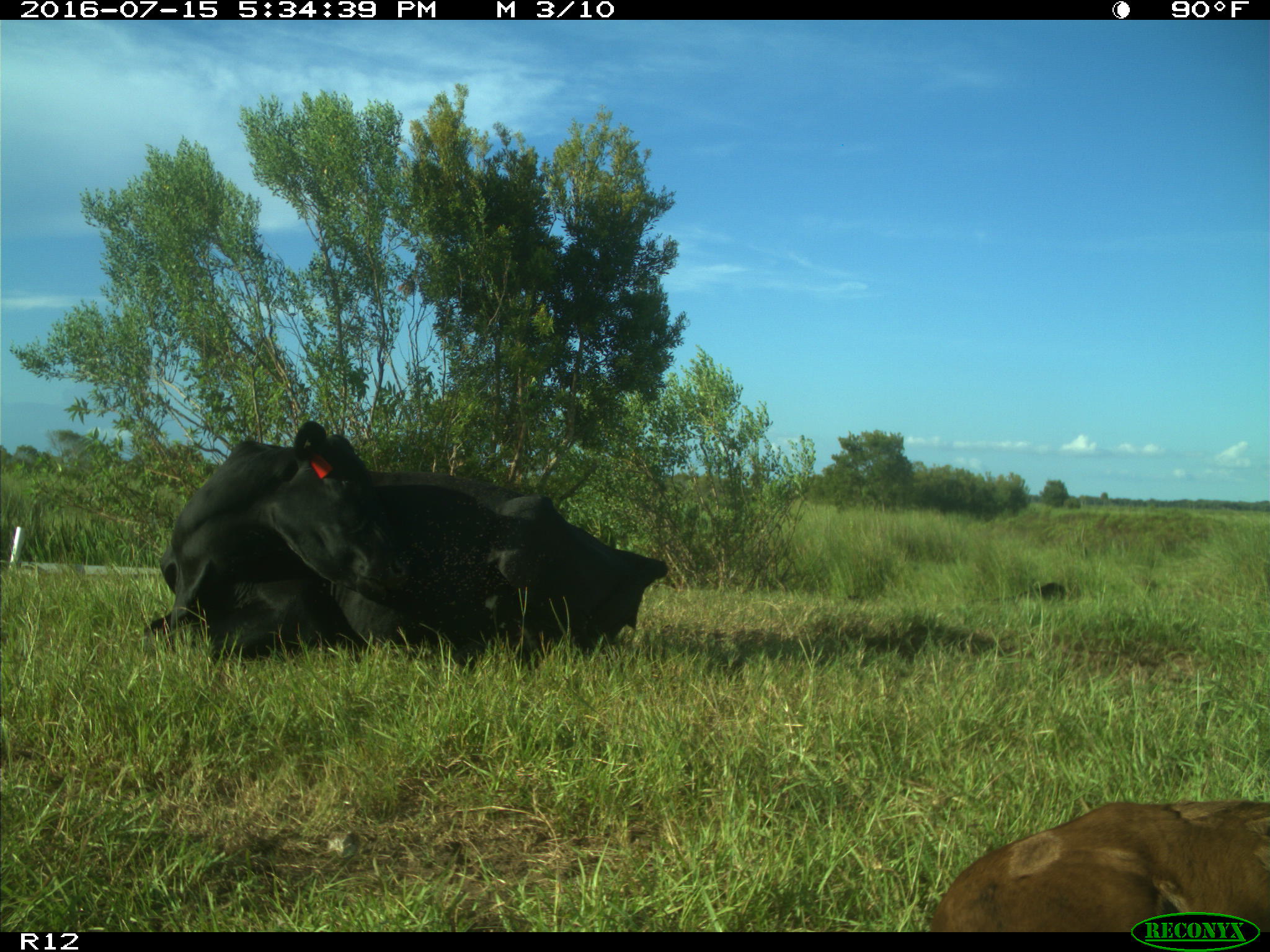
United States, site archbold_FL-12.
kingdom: Animalia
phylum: Chordata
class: Mammalia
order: Artiodactyla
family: Bovidae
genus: Bos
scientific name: Bos taurus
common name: domestic cow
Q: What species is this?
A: Bos taurus (domestic cow).